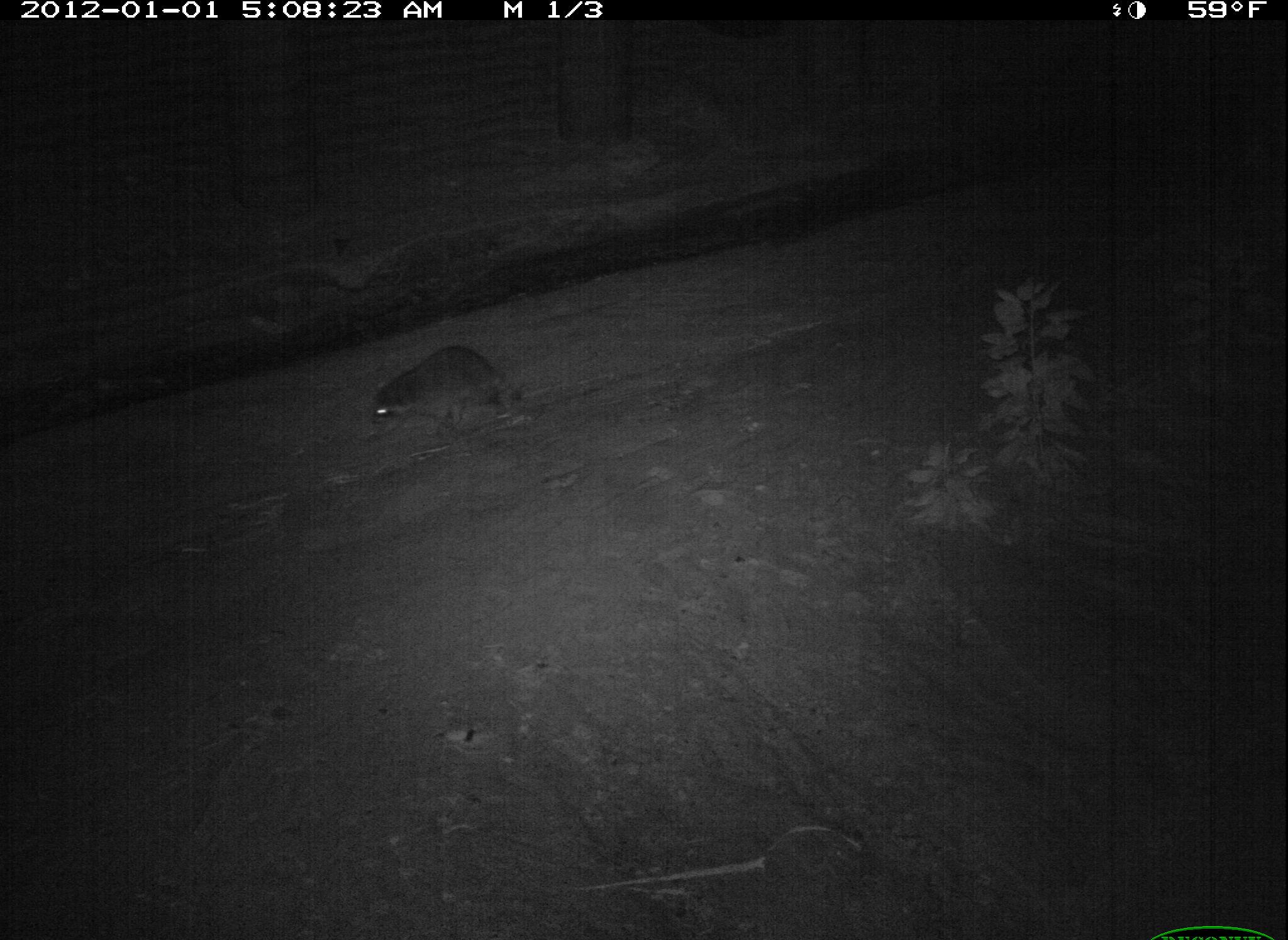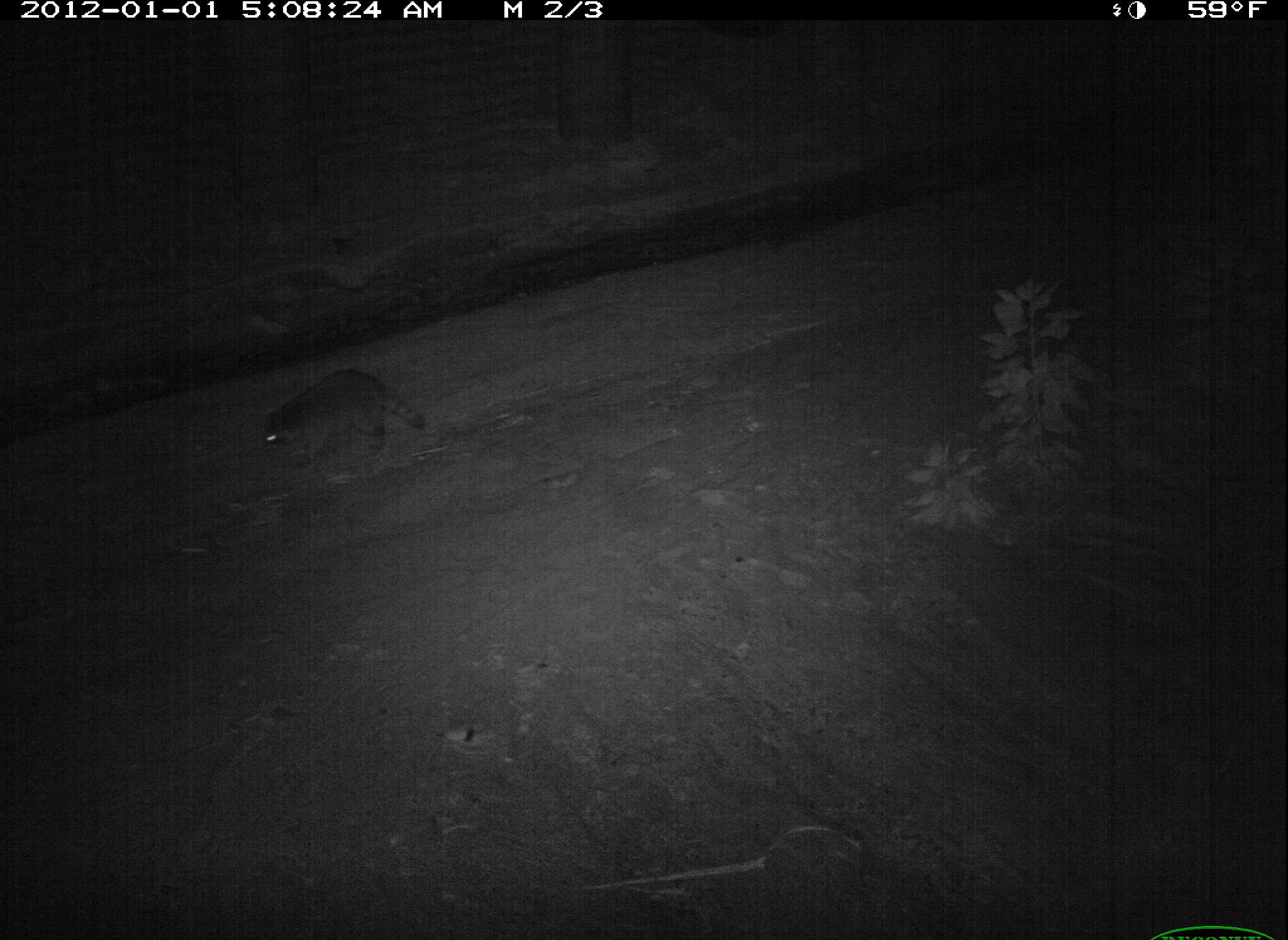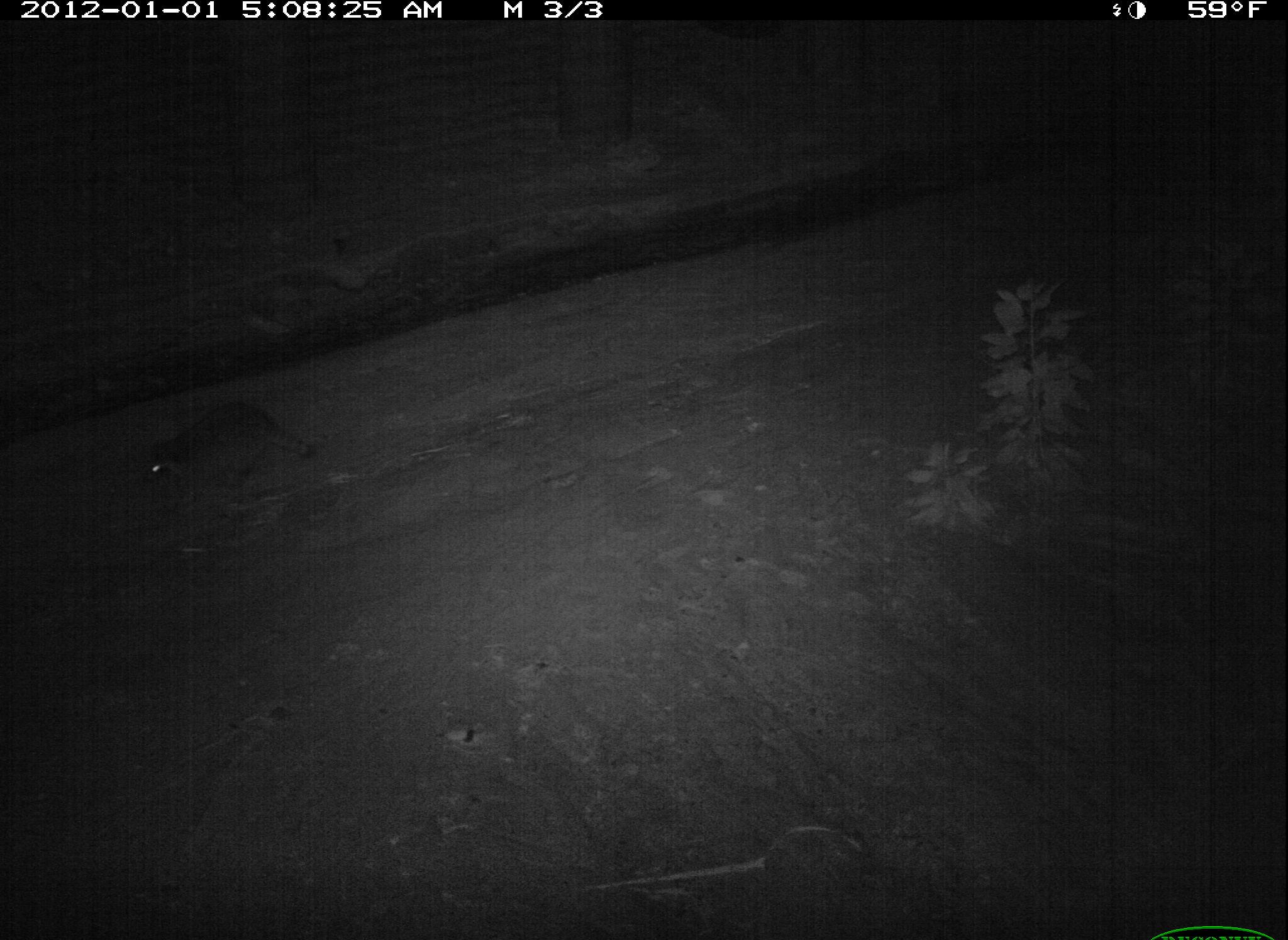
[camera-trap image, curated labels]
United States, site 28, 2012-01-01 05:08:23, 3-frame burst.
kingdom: Animalia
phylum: Chordata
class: Mammalia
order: Carnivora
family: Procyonidae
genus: Procyon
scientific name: Procyon lotor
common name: raccoon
Raccoon (Procyon lotor).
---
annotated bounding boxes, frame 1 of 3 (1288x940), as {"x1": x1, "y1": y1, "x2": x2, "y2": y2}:
raccoon: {"x1": 356, "y1": 340, "x2": 538, "y2": 456}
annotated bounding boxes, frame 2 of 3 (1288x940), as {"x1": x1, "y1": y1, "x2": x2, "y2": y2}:
raccoon: {"x1": 246, "y1": 359, "x2": 438, "y2": 480}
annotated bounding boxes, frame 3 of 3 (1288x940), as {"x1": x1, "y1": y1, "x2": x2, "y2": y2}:
raccoon: {"x1": 130, "y1": 390, "x2": 327, "y2": 517}